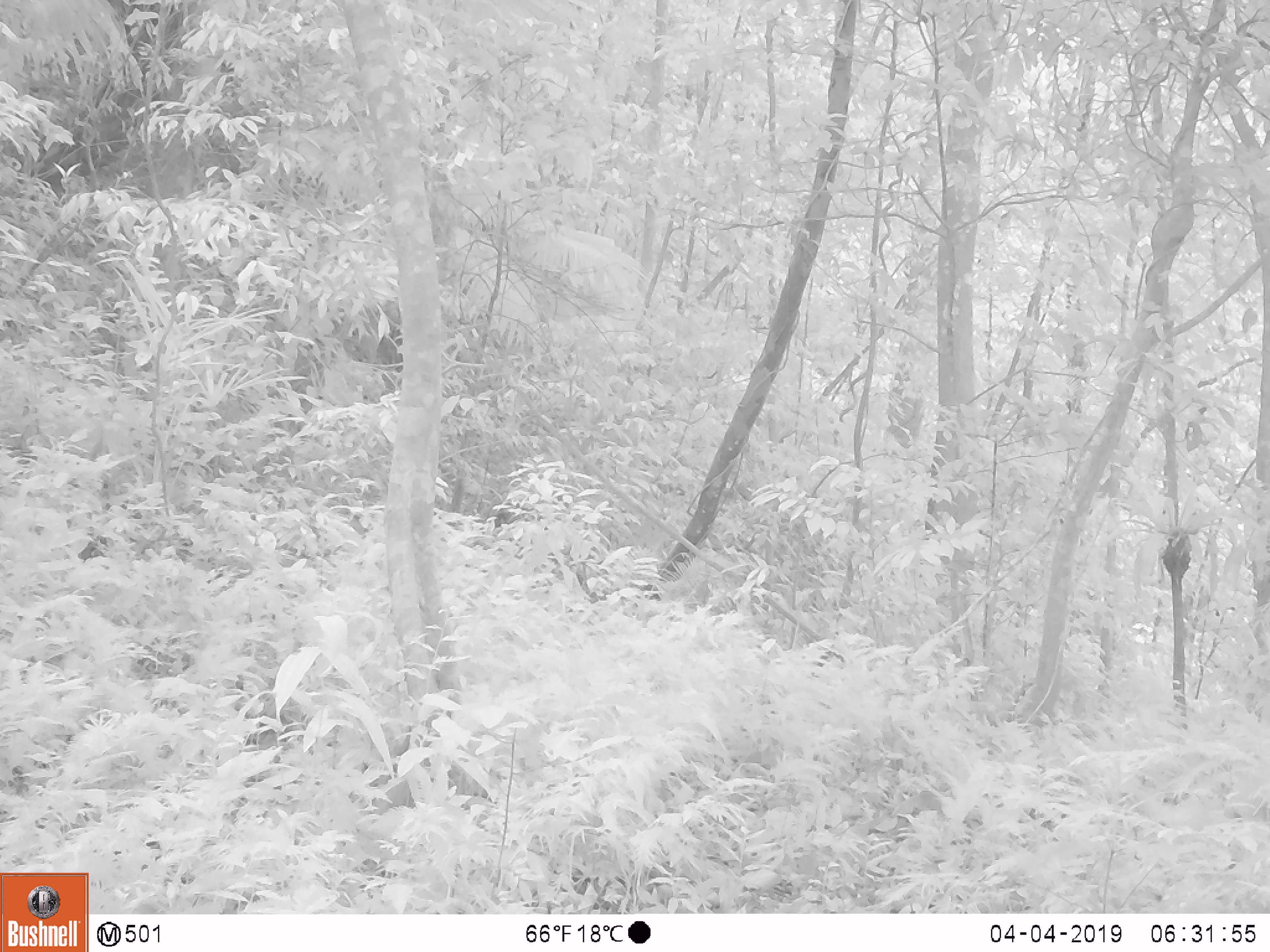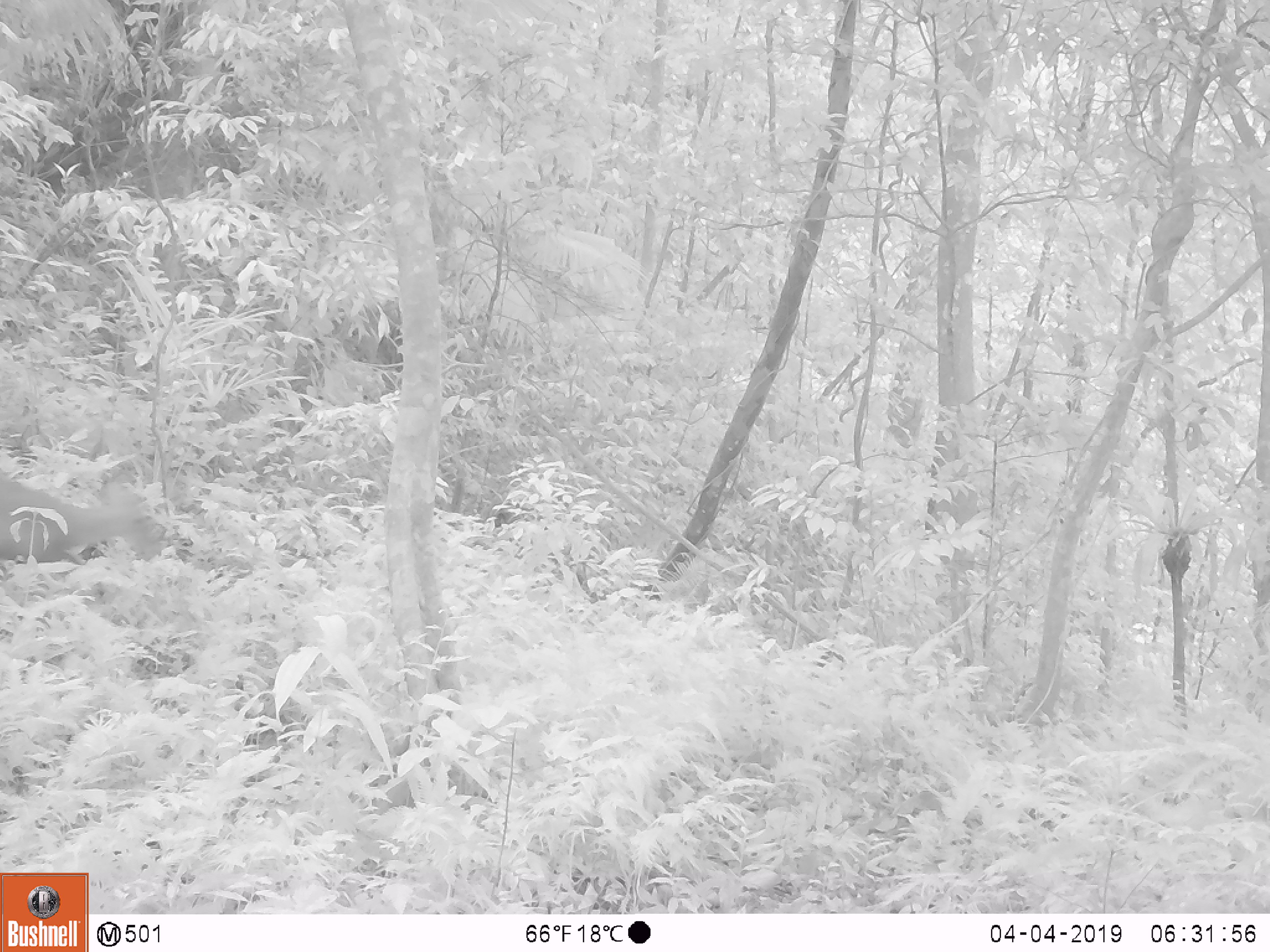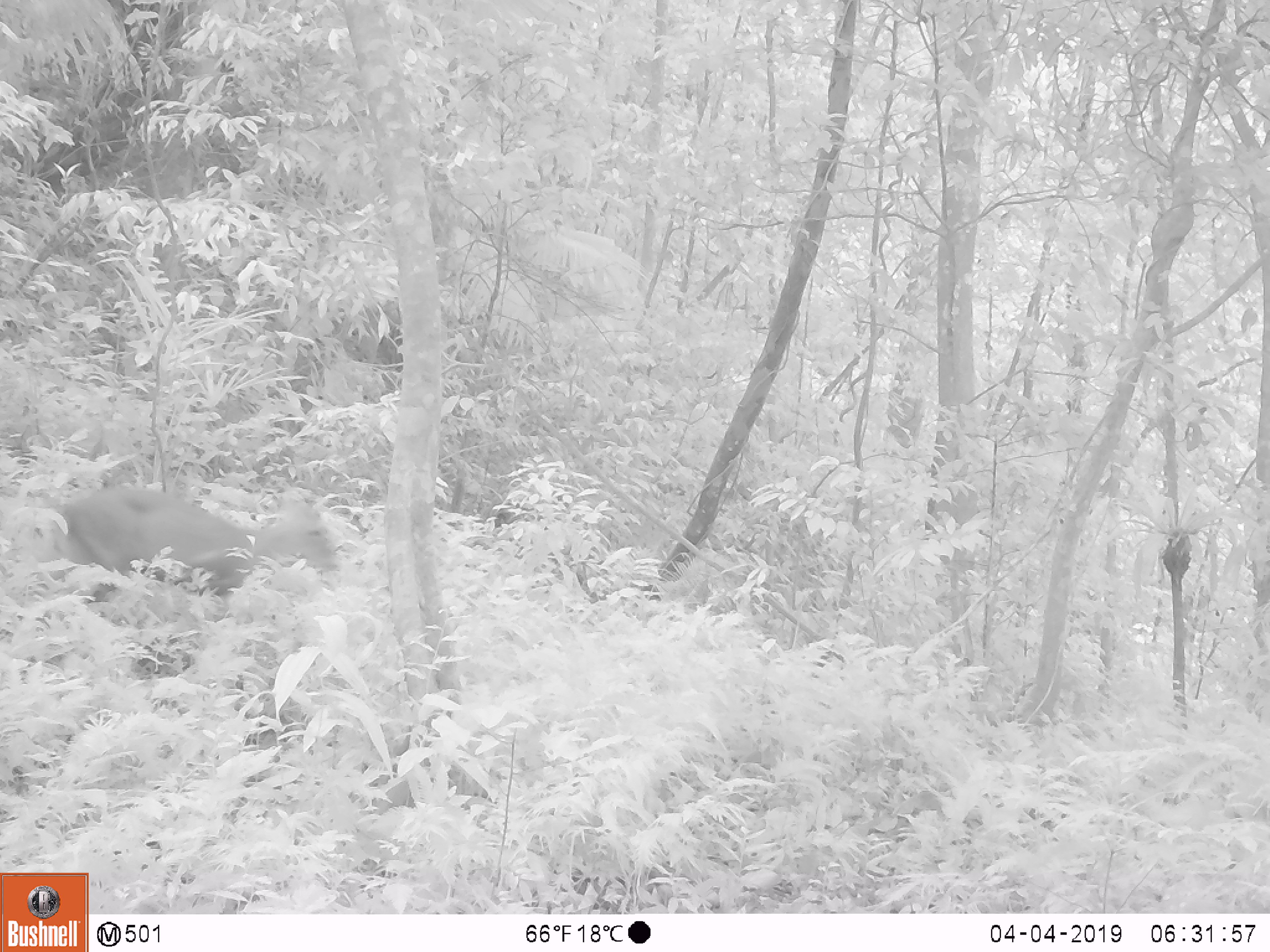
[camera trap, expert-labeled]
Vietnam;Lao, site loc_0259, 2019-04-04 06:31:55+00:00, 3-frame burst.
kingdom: Animalia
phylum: Chordata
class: Mammalia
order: Artiodactyla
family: Cervidae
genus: Muntiacus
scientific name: Muntiacus rooseveltorum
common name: roosevelt's muntjac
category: roosevelts muntjac group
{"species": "roosevelts muntjac group (roosevelt's muntjac) (Muntiacus rooseveltorum)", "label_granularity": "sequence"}